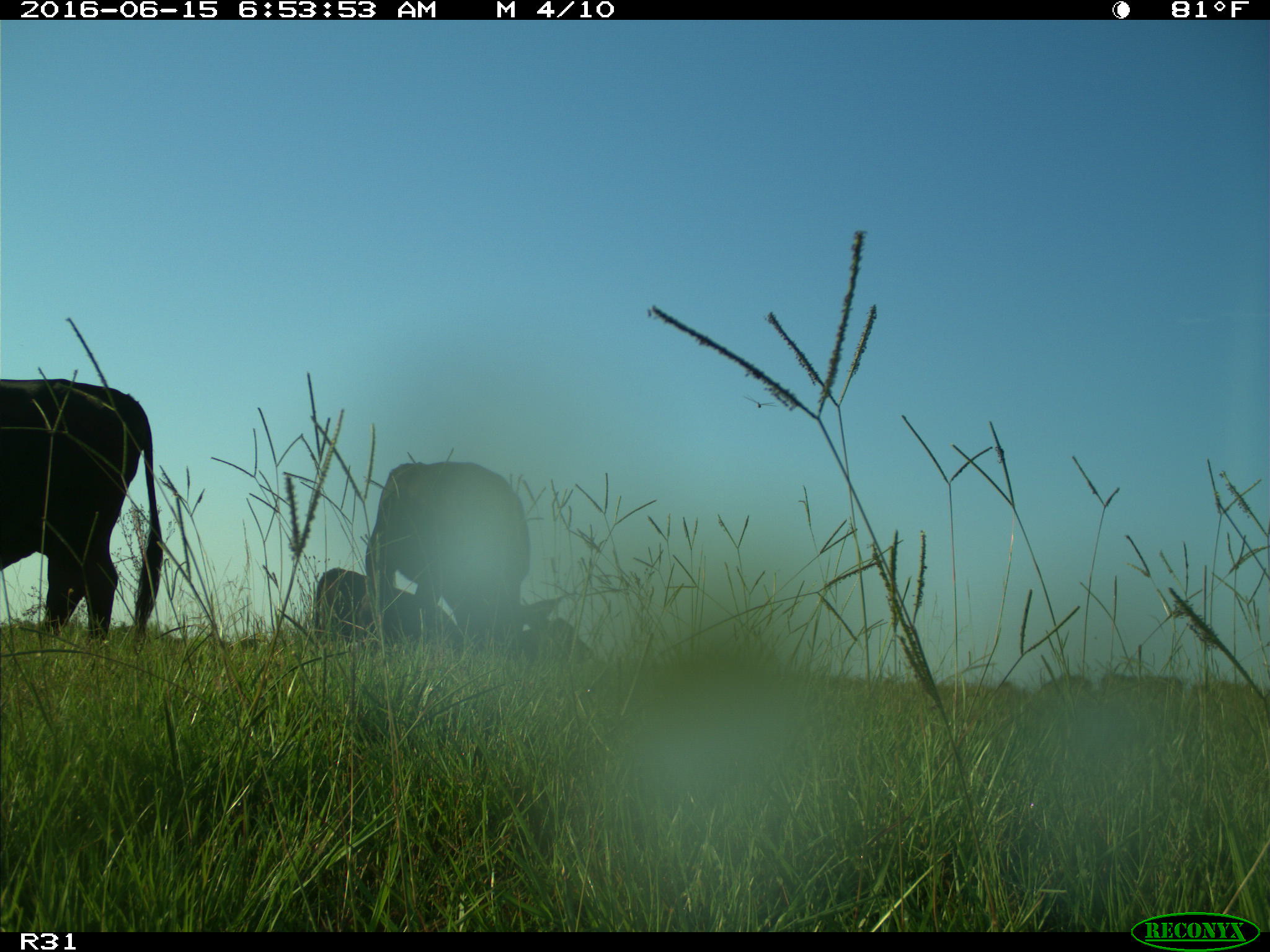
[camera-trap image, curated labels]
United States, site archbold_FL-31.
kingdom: Animalia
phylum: Chordata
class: Mammalia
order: Artiodactyla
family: Bovidae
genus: Bos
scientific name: Bos taurus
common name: domestic cow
Bos taurus (domestic cow).